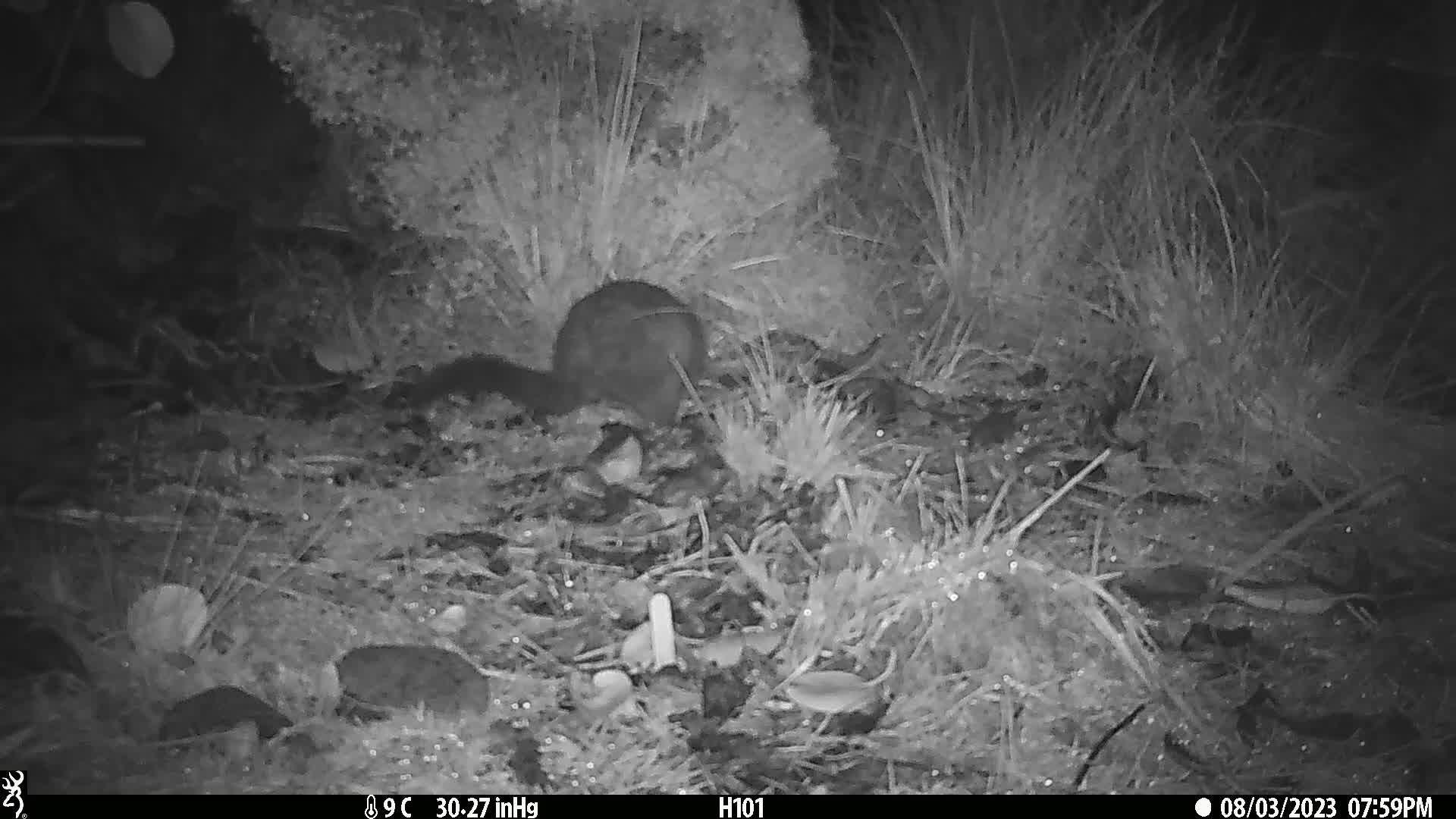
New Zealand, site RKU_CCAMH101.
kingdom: Animalia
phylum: Chordata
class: Mammalia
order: Diprotodontia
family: Phalangeridae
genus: Trichosurus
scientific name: Trichosurus vulpecula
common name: common brushtail possum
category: possum